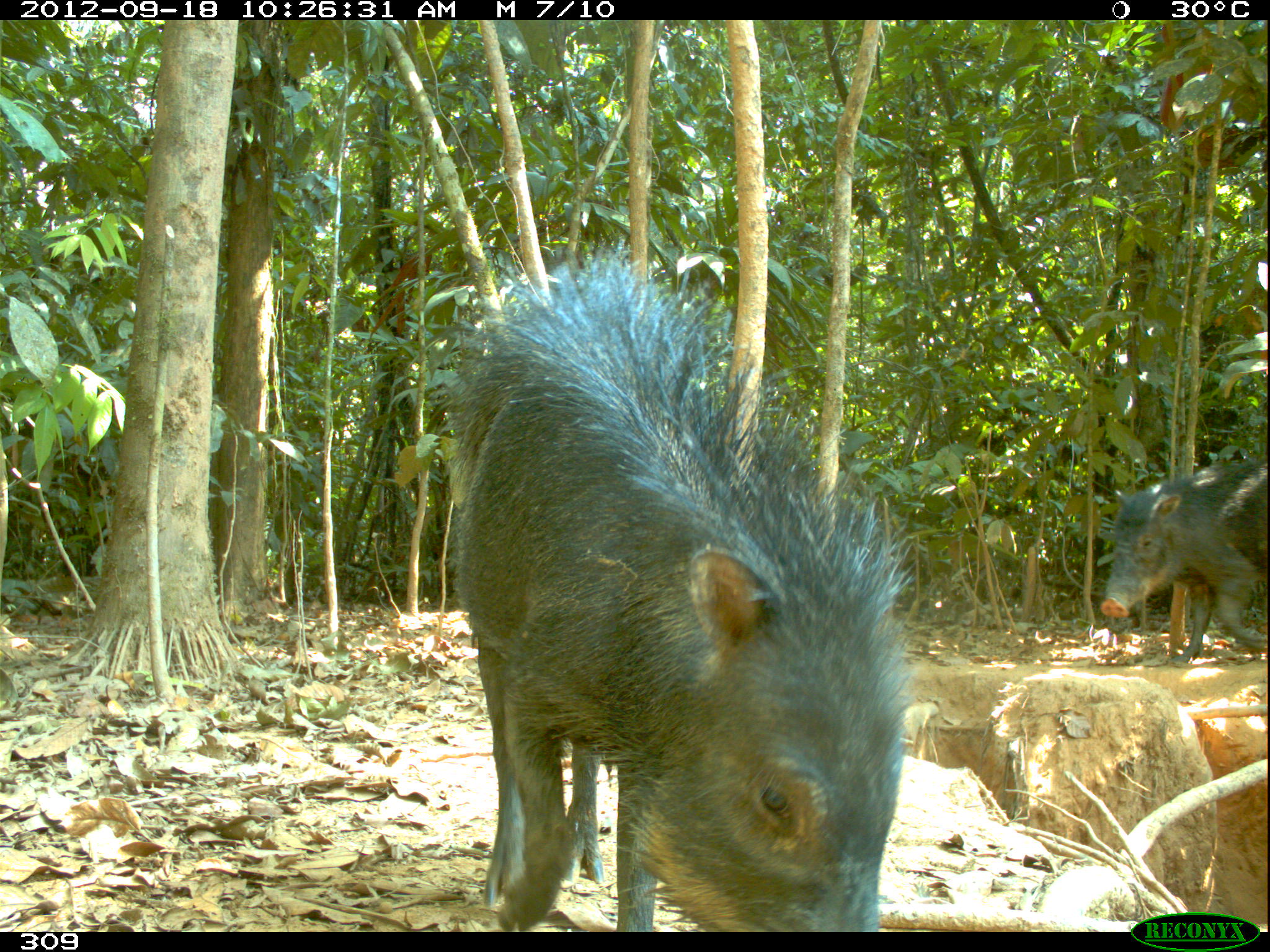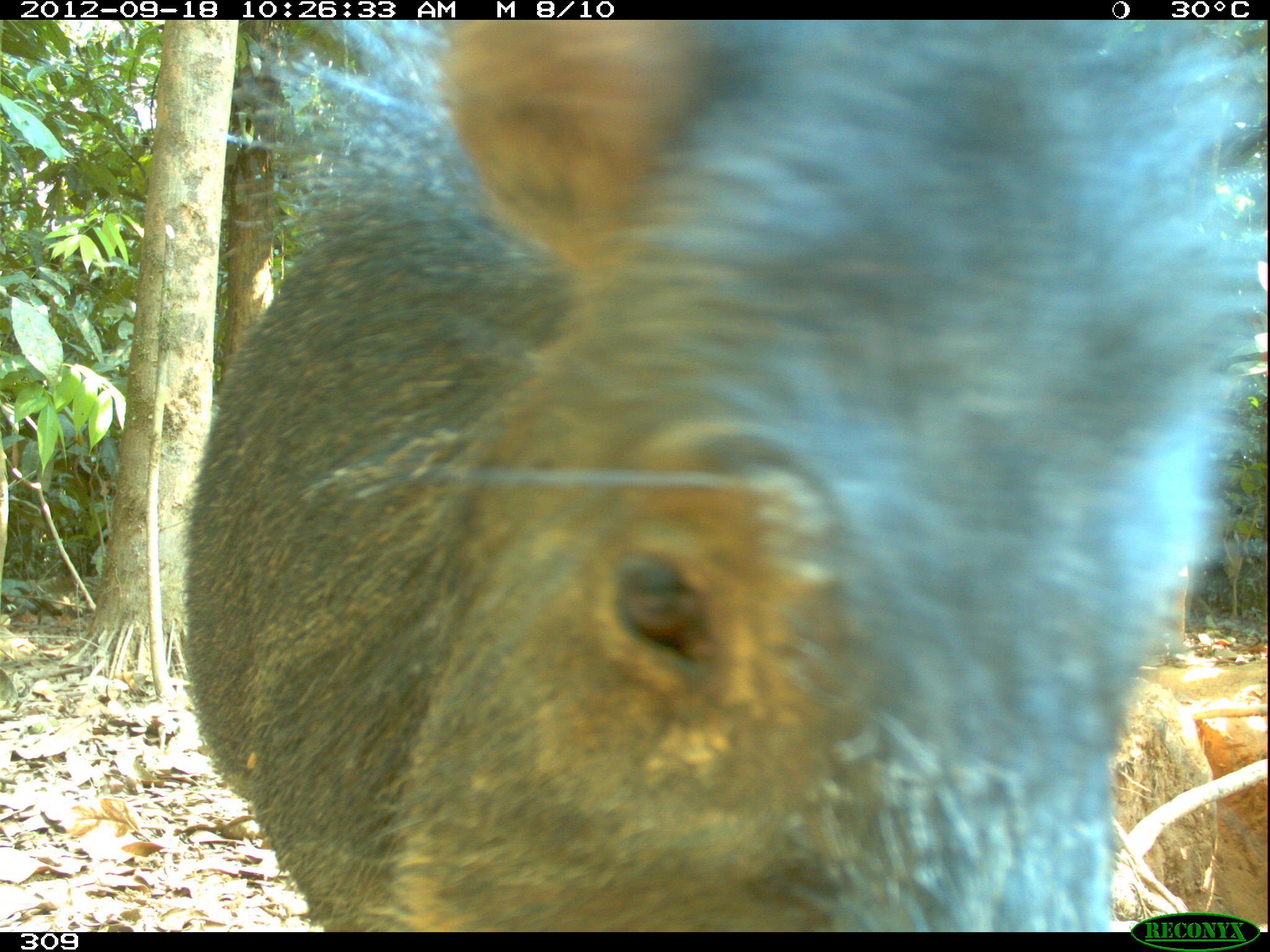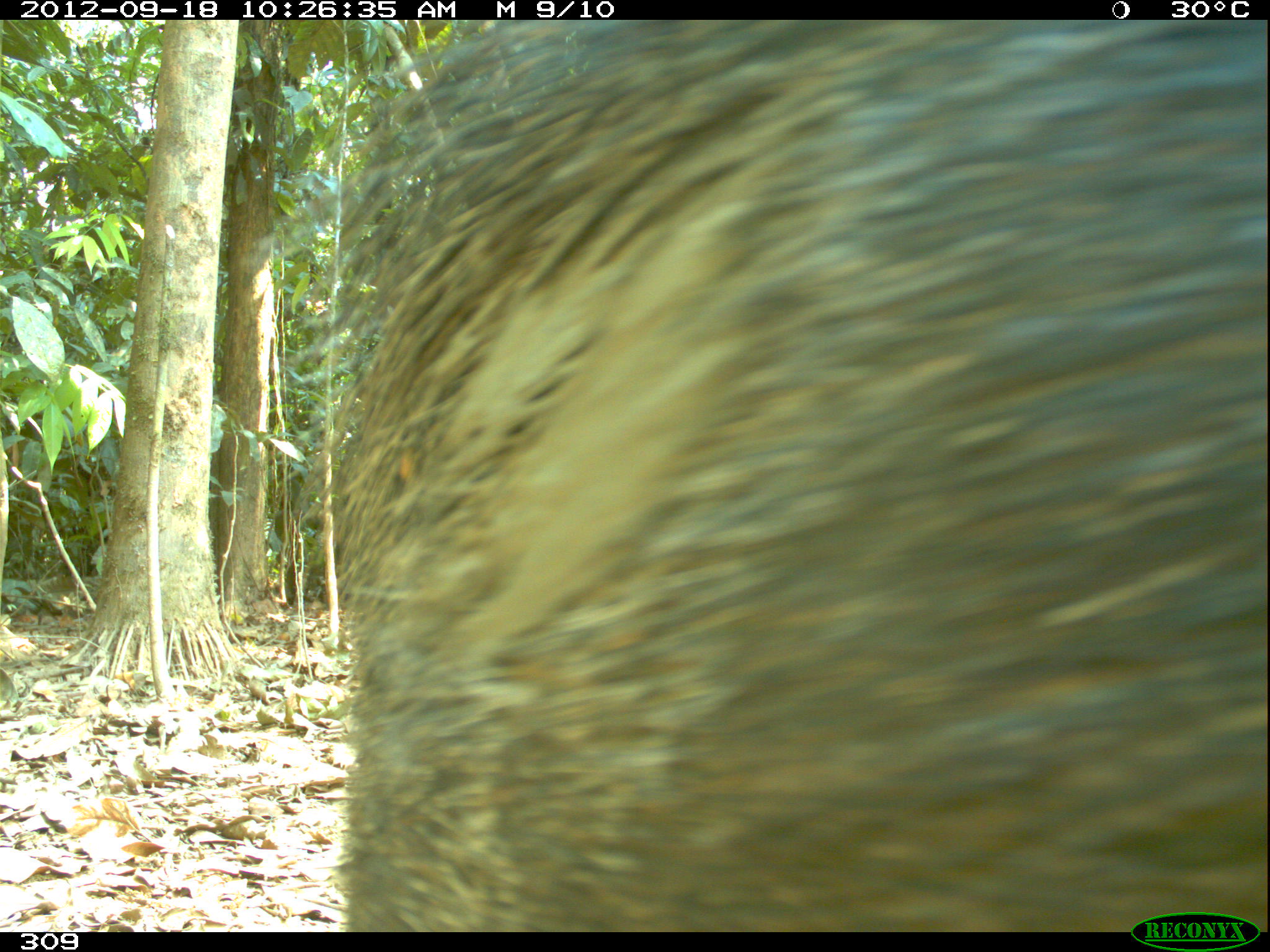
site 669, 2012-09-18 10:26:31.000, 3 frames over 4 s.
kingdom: Animalia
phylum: Chordata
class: Mammalia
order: Artiodactyla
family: Tayassuidae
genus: Tayassu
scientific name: Tayassu pecari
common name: white-lipped peccary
Tayassu pecari (white-lipped peccary).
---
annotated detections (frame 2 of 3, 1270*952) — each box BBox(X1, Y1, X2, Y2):
tayassu pecari: BBox(176, 20, 1266, 929)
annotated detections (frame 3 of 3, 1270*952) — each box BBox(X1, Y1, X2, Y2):
tayassu pecari: BBox(277, 20, 1270, 926)